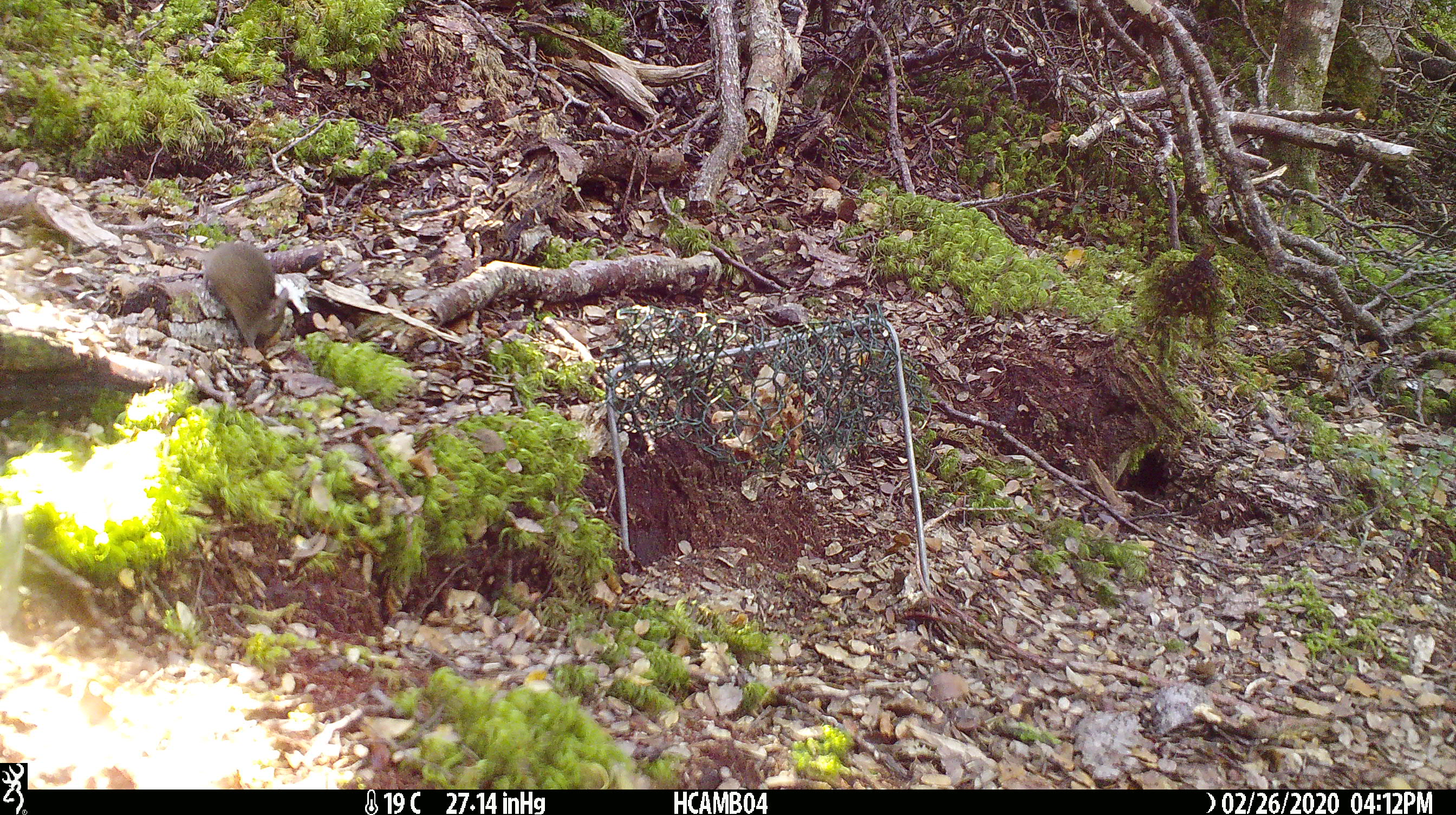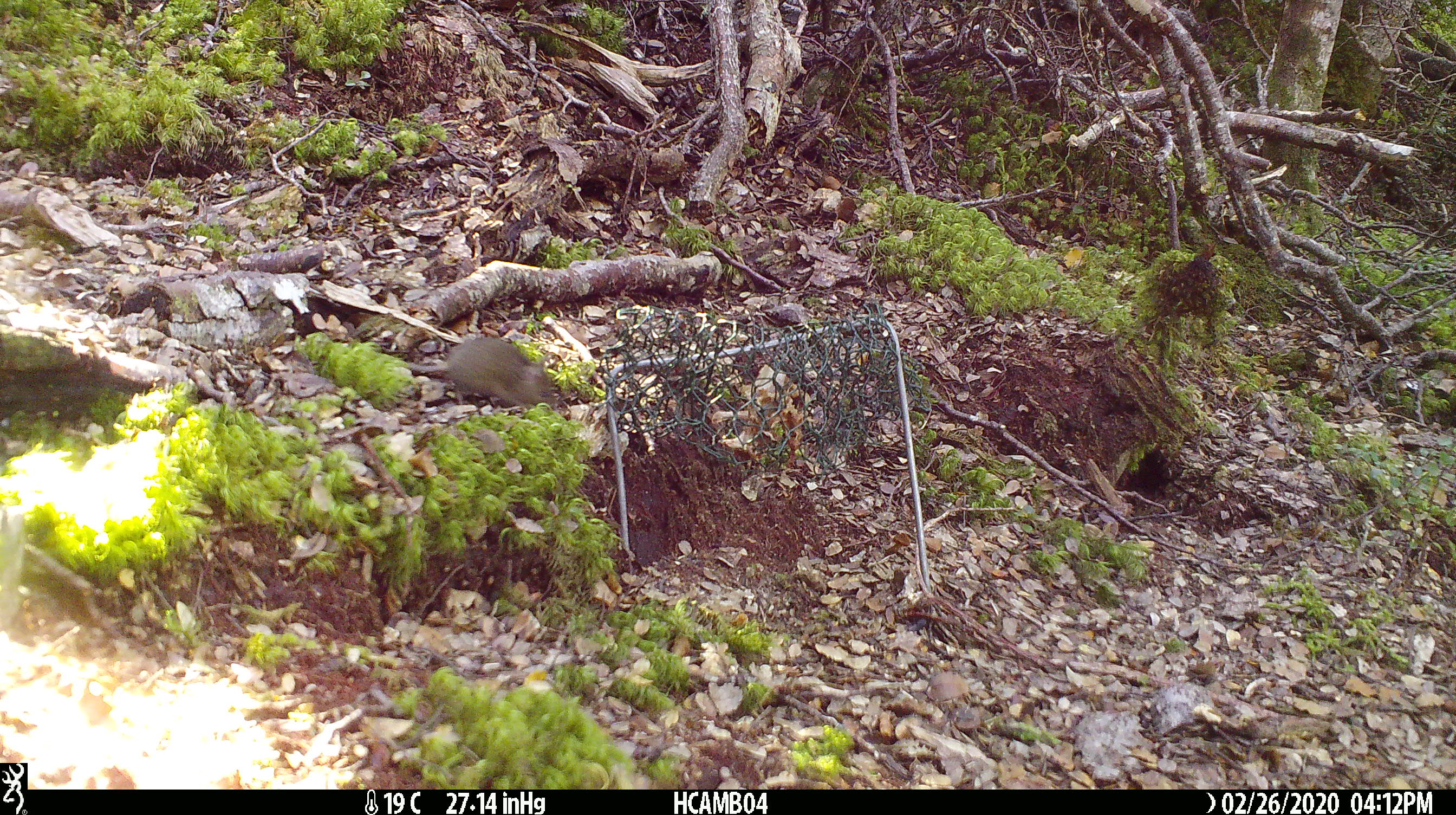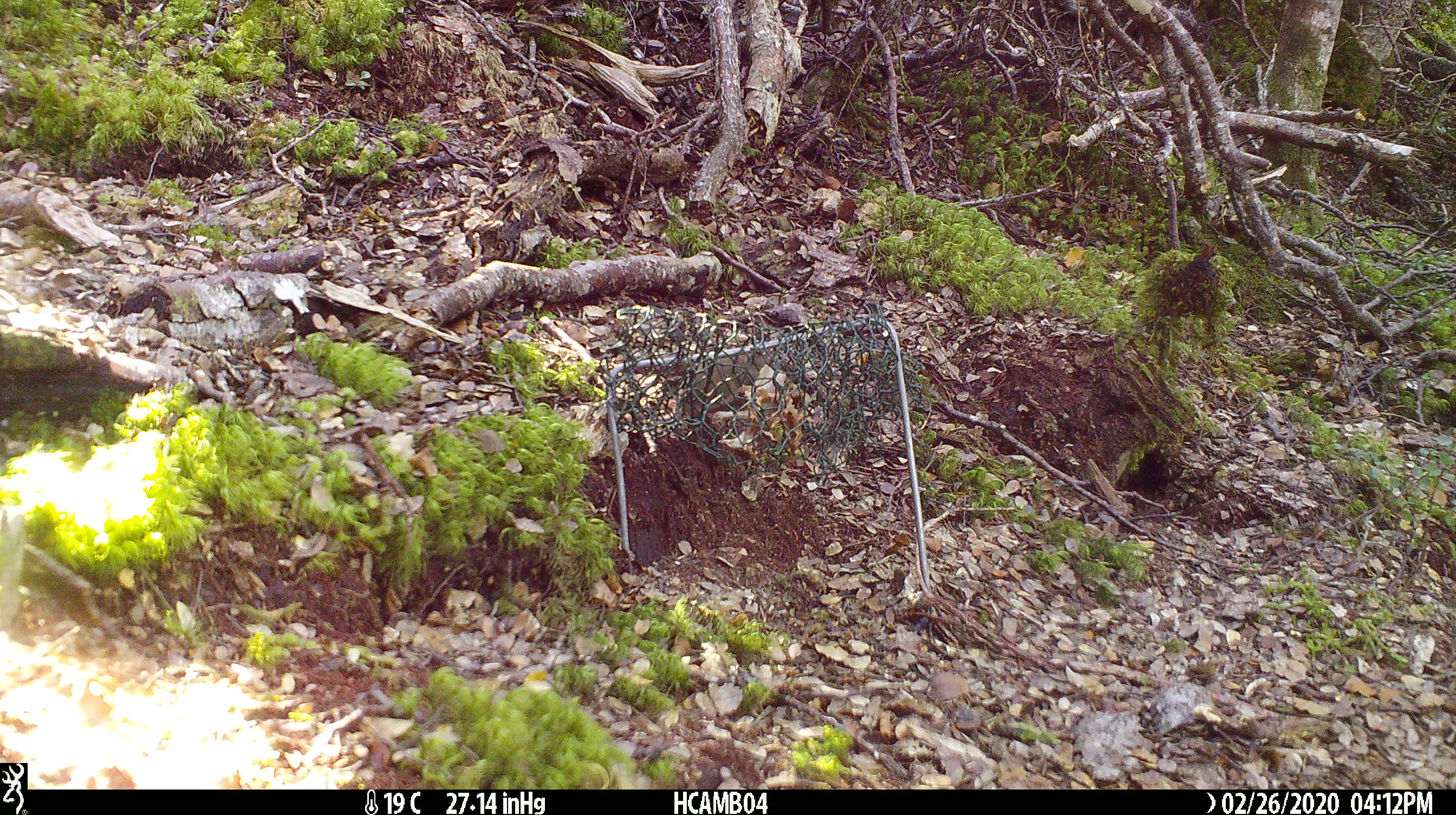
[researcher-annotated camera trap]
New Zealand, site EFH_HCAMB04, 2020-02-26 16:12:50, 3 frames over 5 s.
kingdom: Animalia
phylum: Chordata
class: Mammalia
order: Rodentia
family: Muridae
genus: Mus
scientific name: Mus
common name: mouse